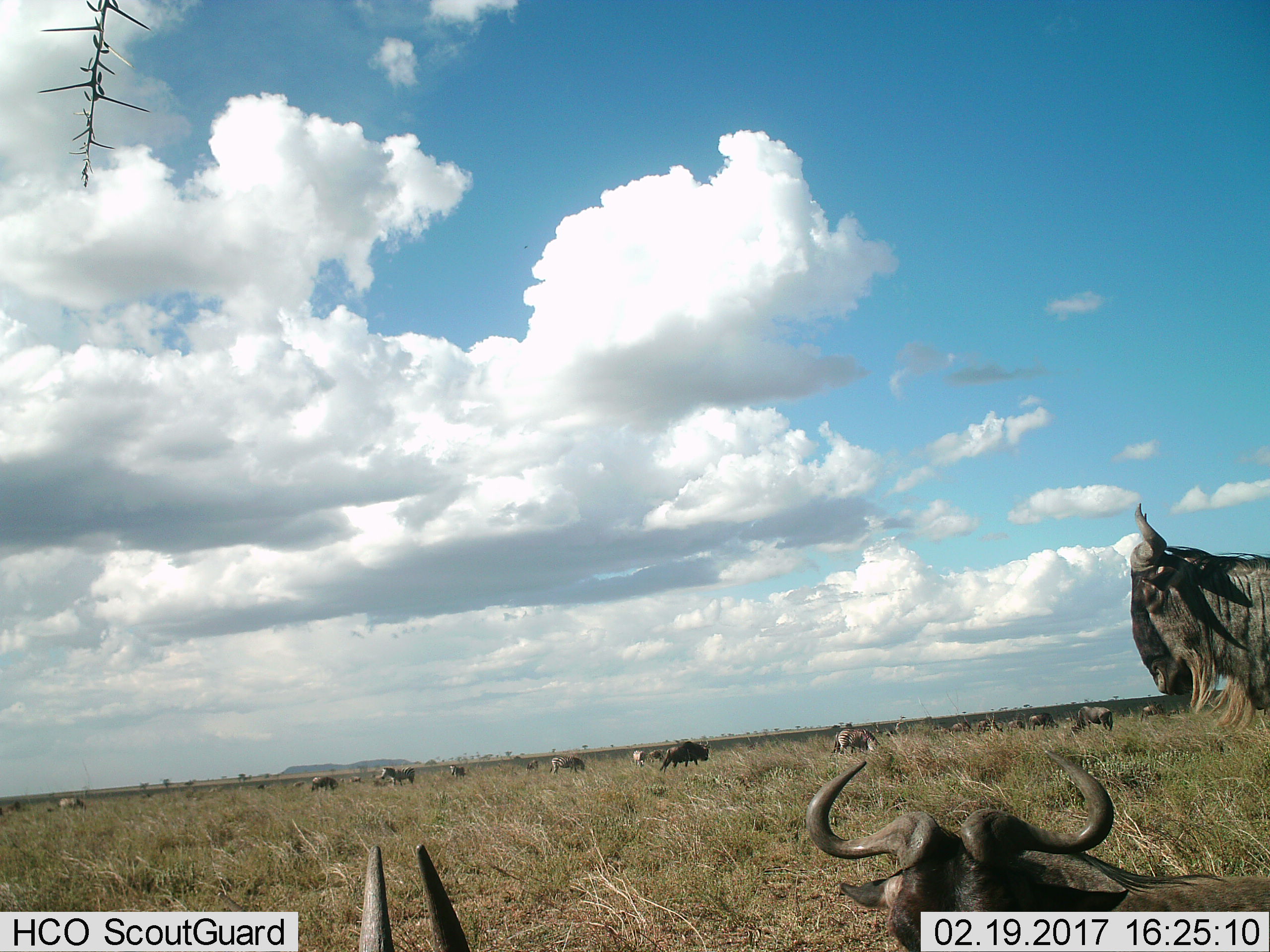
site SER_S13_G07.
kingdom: Animalia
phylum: Chordata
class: Mammalia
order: Artiodactyla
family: Bovidae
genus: Connochaetes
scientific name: Connochaetes taurinus taurinus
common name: blue wildebeest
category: wildebeestblue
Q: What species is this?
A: Wildebeestblue (blue wildebeest) (Connochaetes taurinus taurinus).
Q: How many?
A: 10.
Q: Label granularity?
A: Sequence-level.